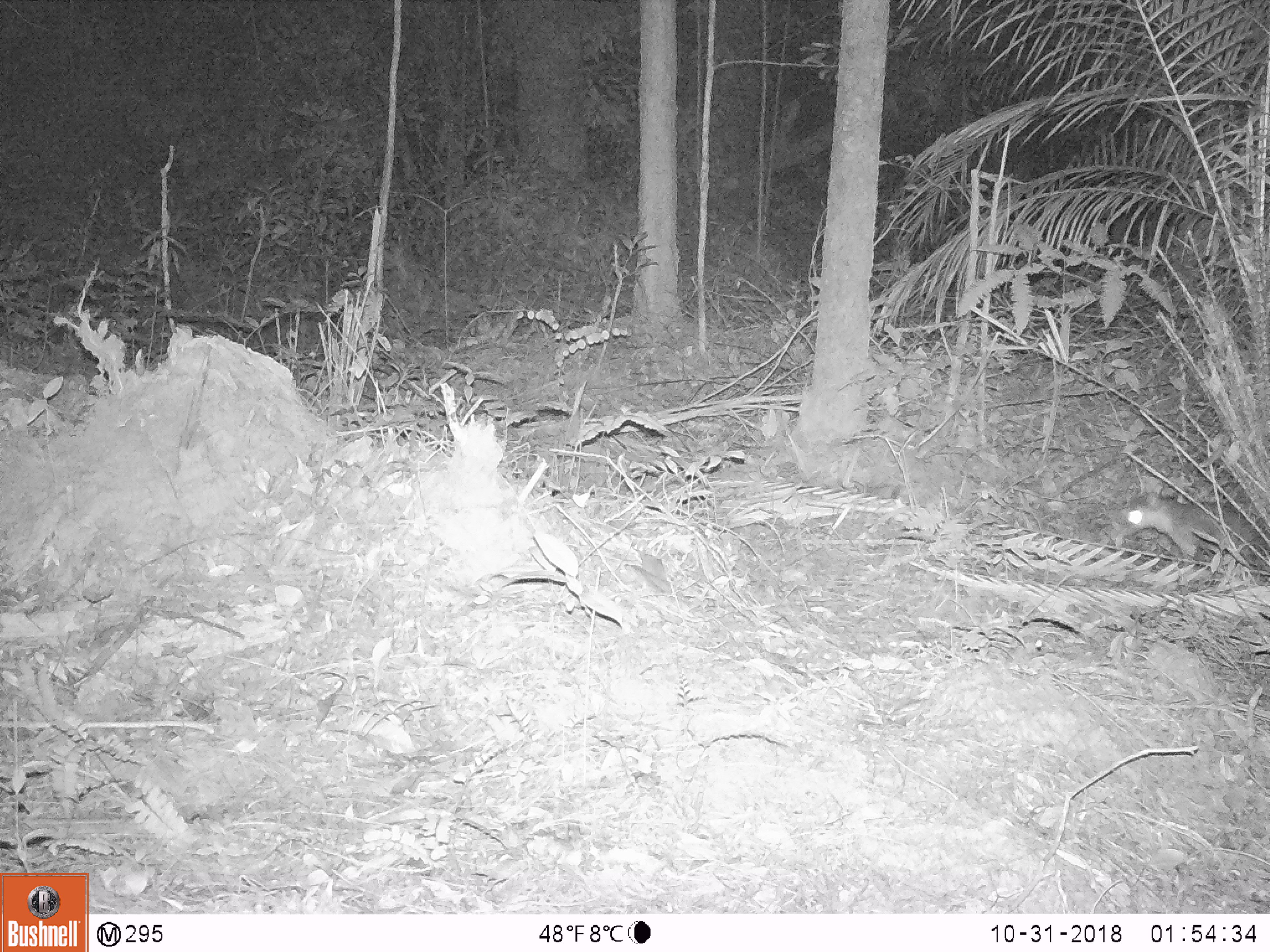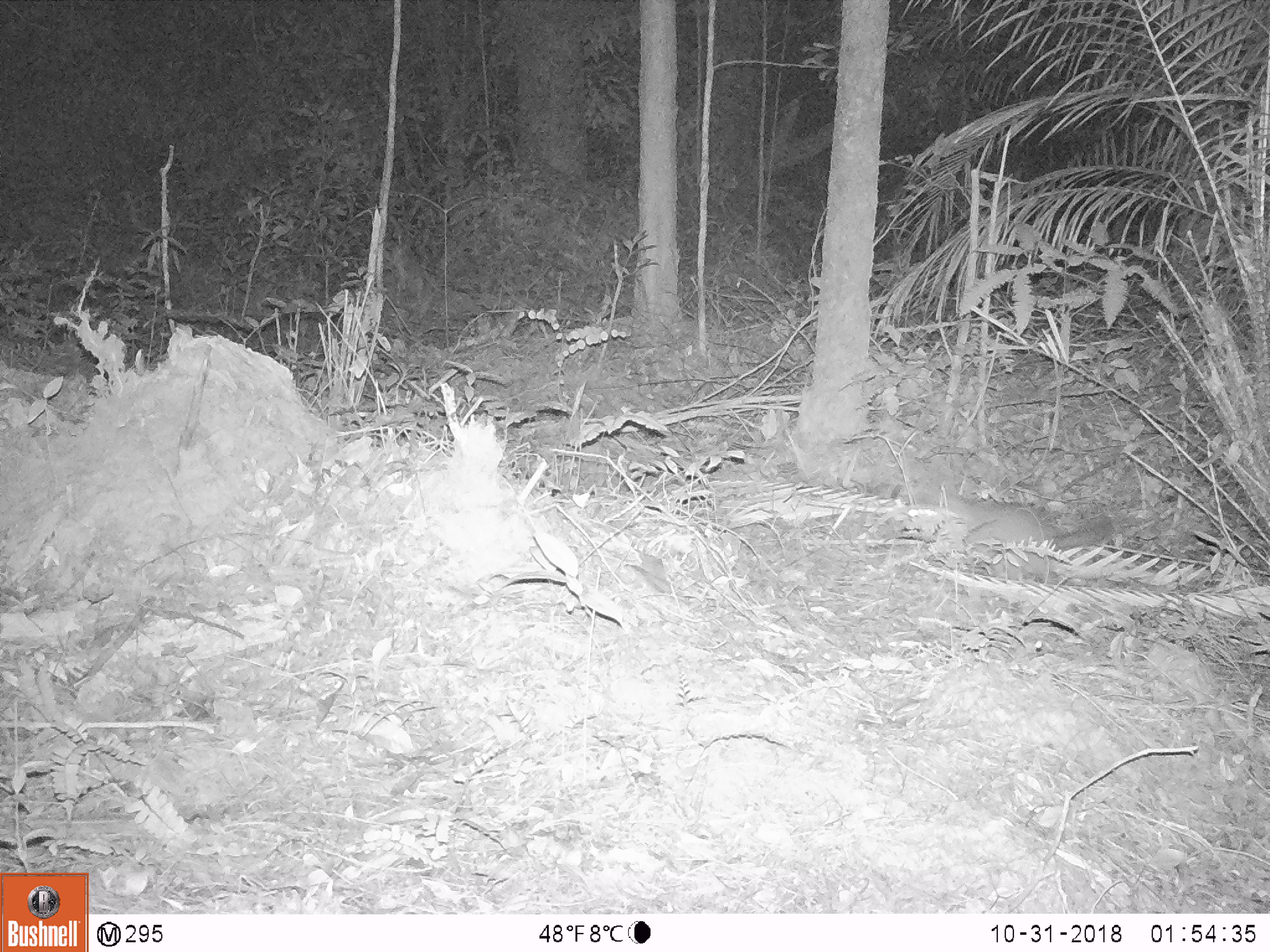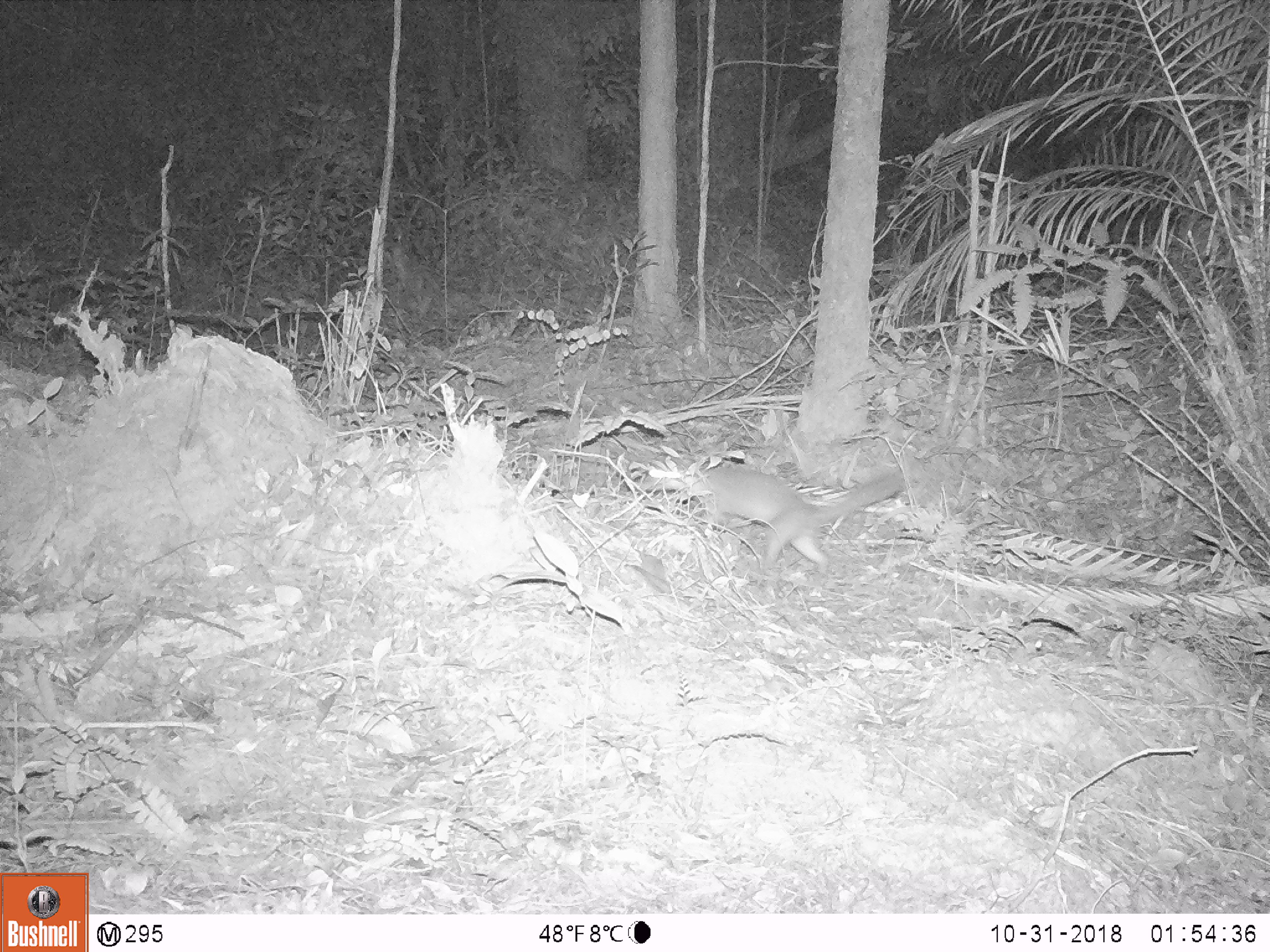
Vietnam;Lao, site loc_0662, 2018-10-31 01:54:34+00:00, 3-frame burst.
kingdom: Animalia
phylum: Chordata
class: Mammalia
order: Carnivora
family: Mustelidae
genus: Melogale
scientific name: Melogale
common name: ferret badger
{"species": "ferret badger (Melogale)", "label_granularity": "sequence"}